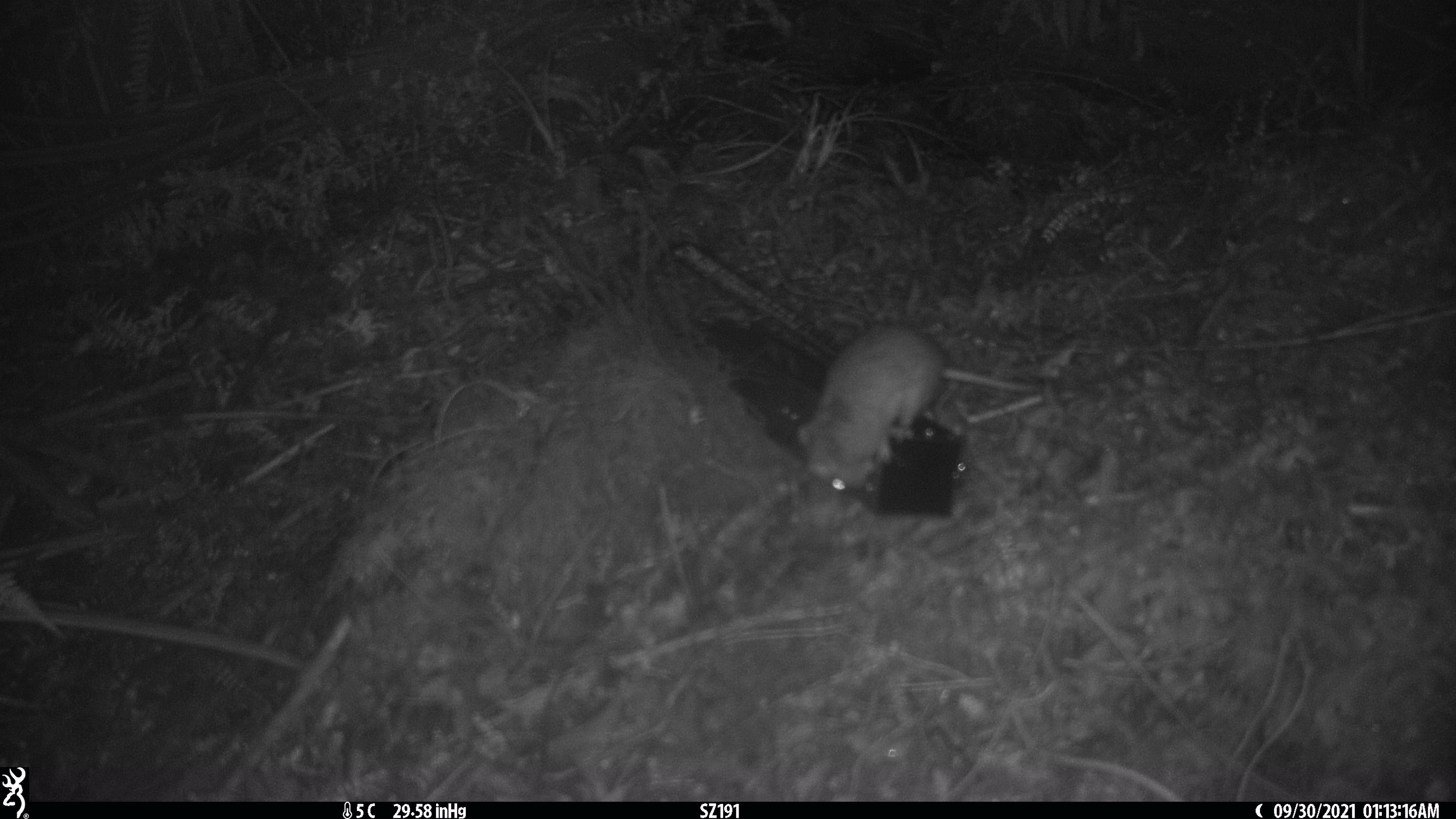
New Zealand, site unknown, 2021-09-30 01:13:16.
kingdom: Animalia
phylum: Chordata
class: Mammalia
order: Rodentia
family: Muridae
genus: Rattus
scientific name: Rattus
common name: rat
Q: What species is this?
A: Rat (Rattus).